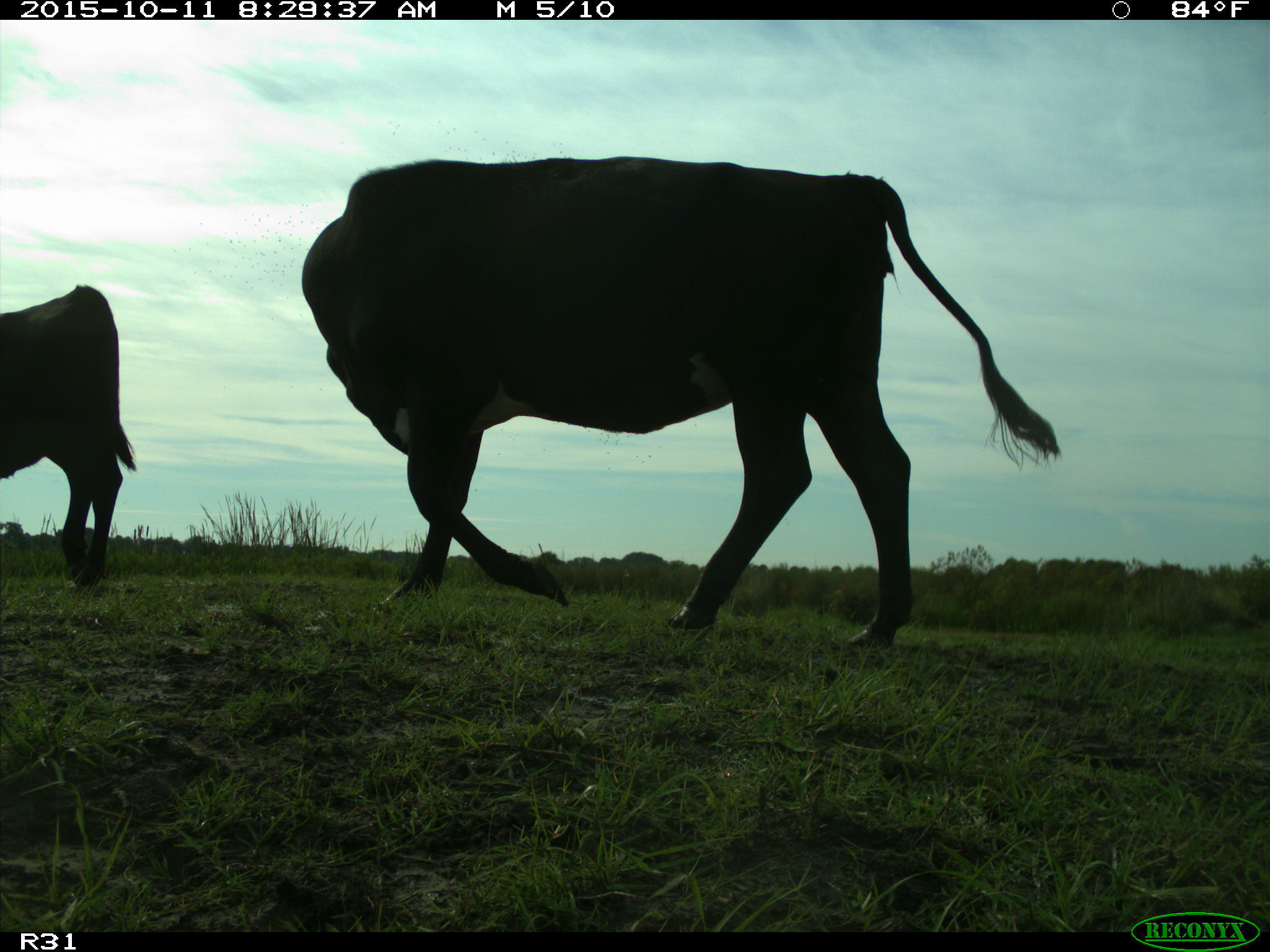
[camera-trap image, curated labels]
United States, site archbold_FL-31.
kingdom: Animalia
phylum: Chordata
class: Mammalia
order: Artiodactyla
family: Bovidae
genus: Bos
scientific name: Bos taurus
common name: domestic cow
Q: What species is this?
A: Bos taurus (domestic cow).